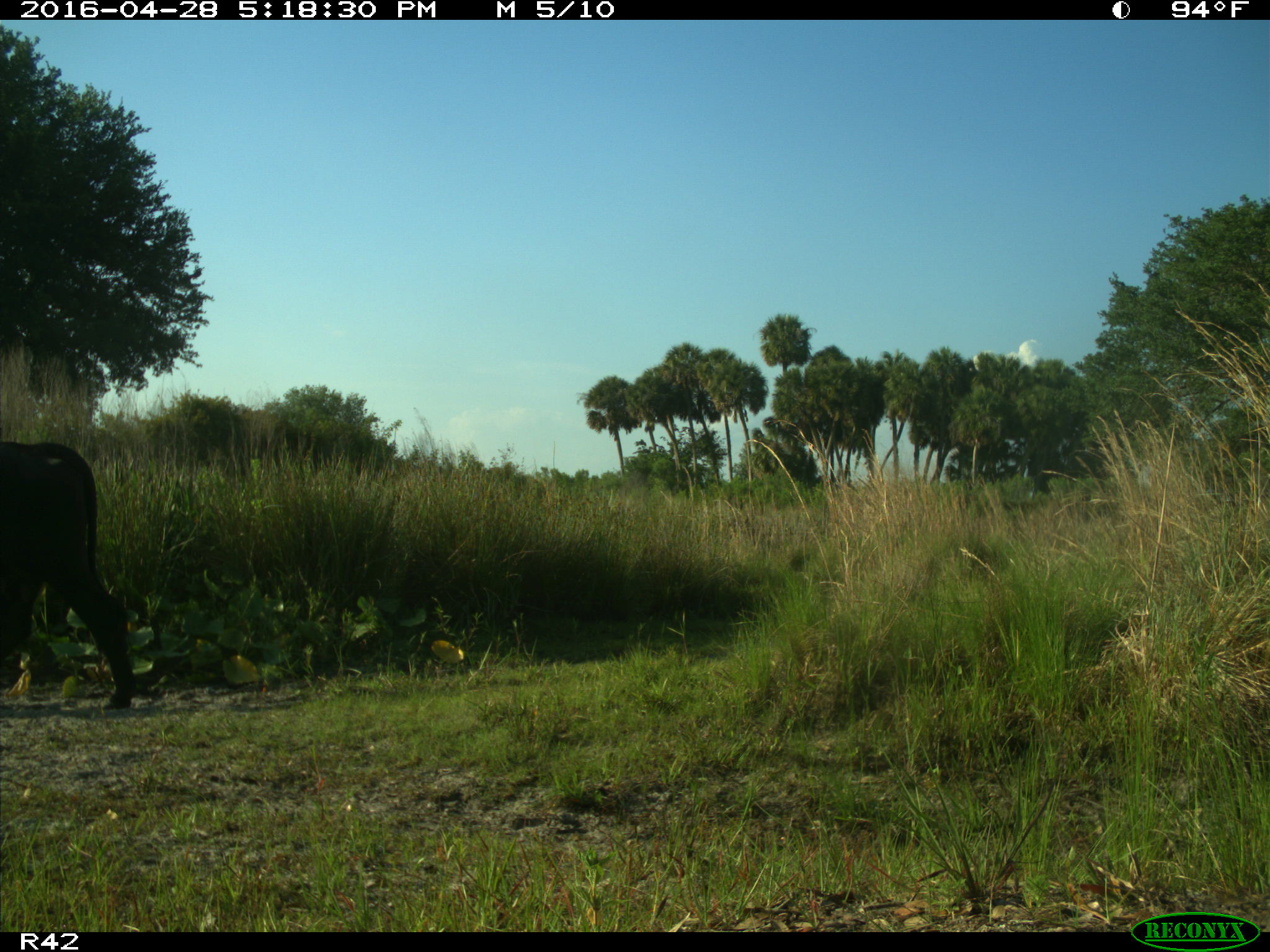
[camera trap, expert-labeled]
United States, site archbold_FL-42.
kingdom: Animalia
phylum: Chordata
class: Mammalia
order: Artiodactyla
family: Bovidae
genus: Bos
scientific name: Bos taurus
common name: domestic cow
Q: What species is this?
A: Bos taurus (domestic cow).